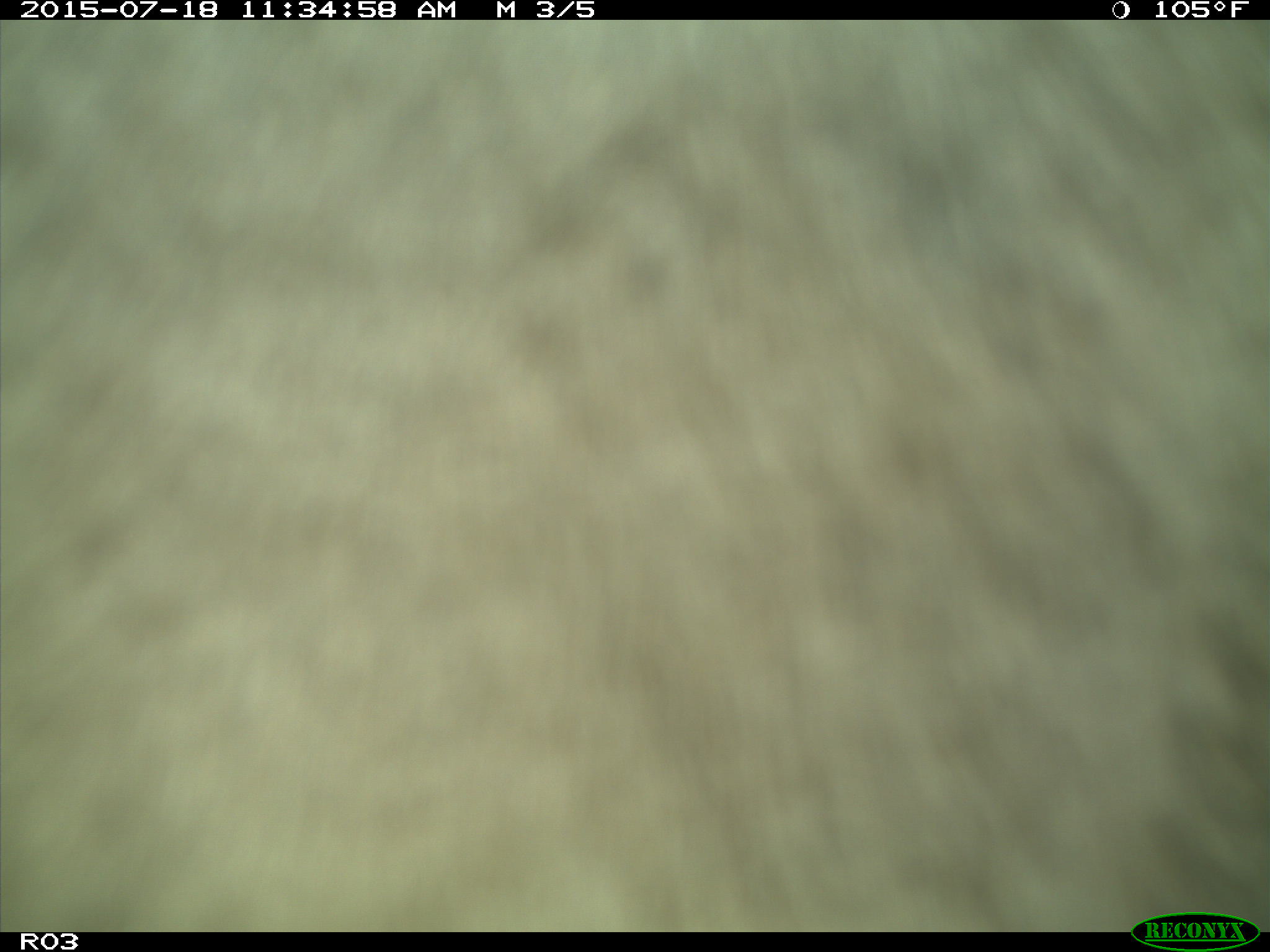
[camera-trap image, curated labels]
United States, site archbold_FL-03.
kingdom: Animalia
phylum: Chordata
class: Mammalia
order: Artiodactyla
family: Bovidae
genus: Bos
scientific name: Bos taurus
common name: domestic cow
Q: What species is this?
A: Bos taurus (domestic cow).